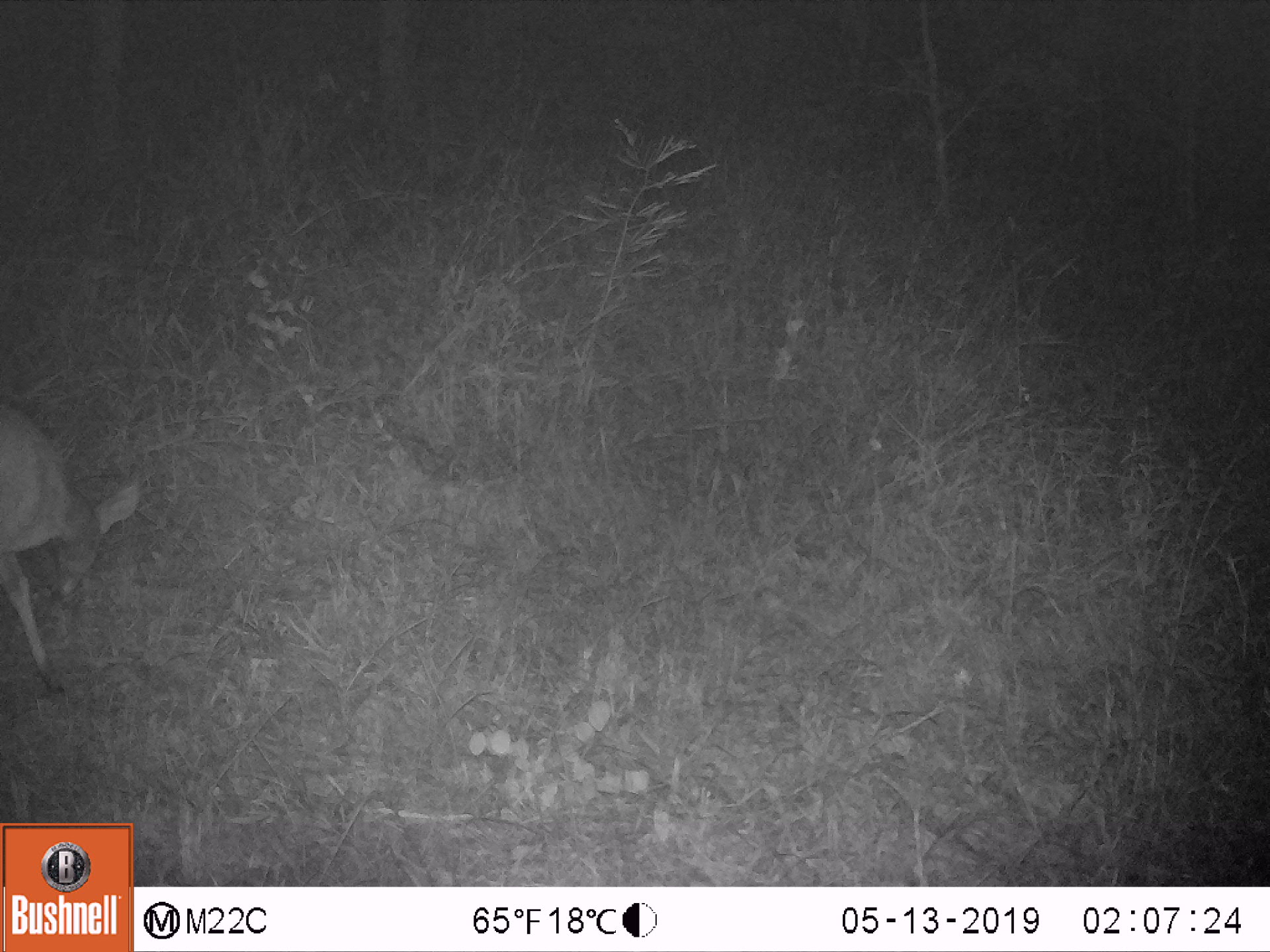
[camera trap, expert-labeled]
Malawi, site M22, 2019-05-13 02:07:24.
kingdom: Animalia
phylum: Chordata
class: Mammalia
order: Artiodactyla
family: Bovidae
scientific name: Antilopinae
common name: small antelope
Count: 1.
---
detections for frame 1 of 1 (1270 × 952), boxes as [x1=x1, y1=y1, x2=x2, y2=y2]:
small antelope: [x1=1, y1=395, x2=153, y2=698]